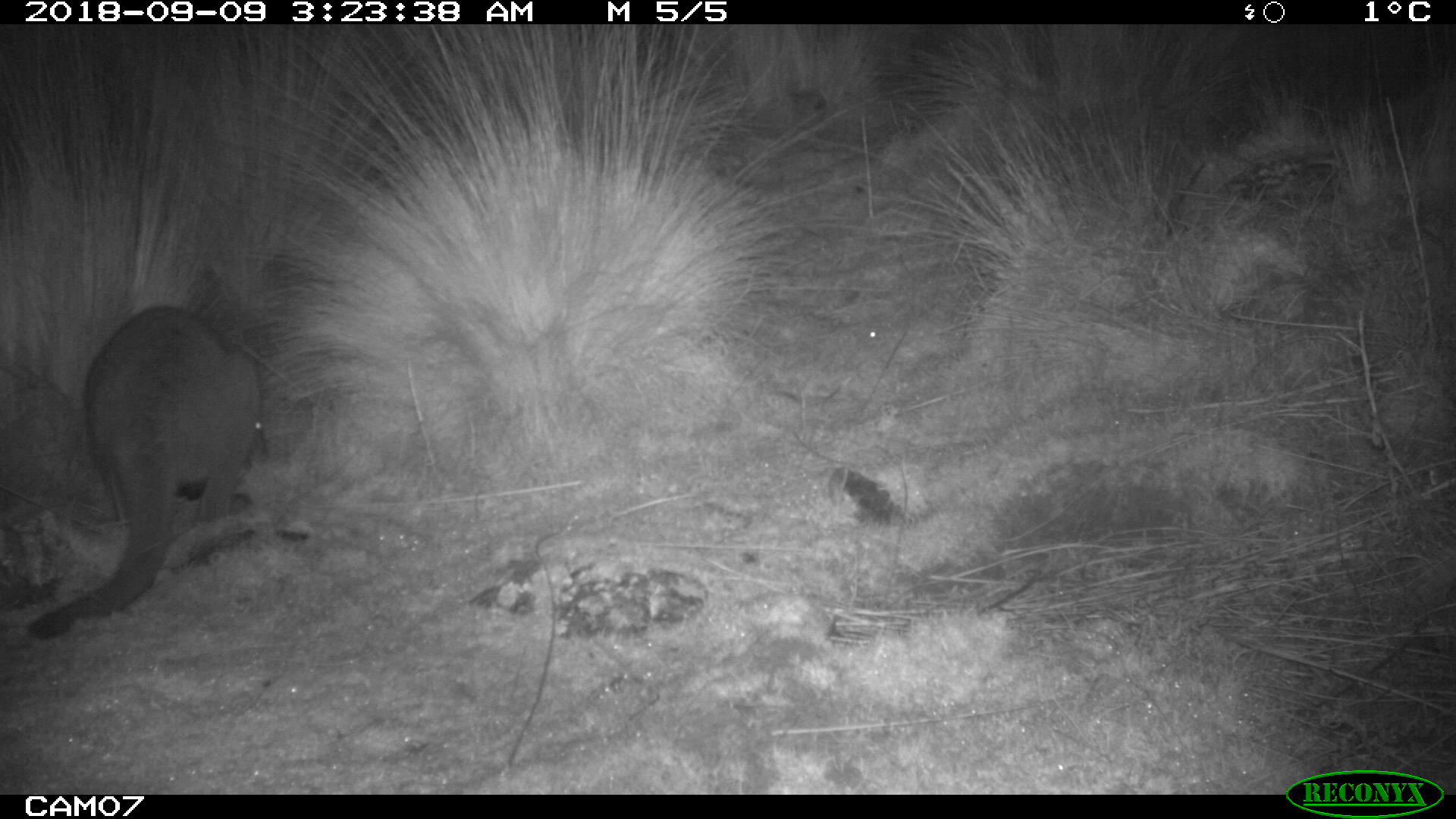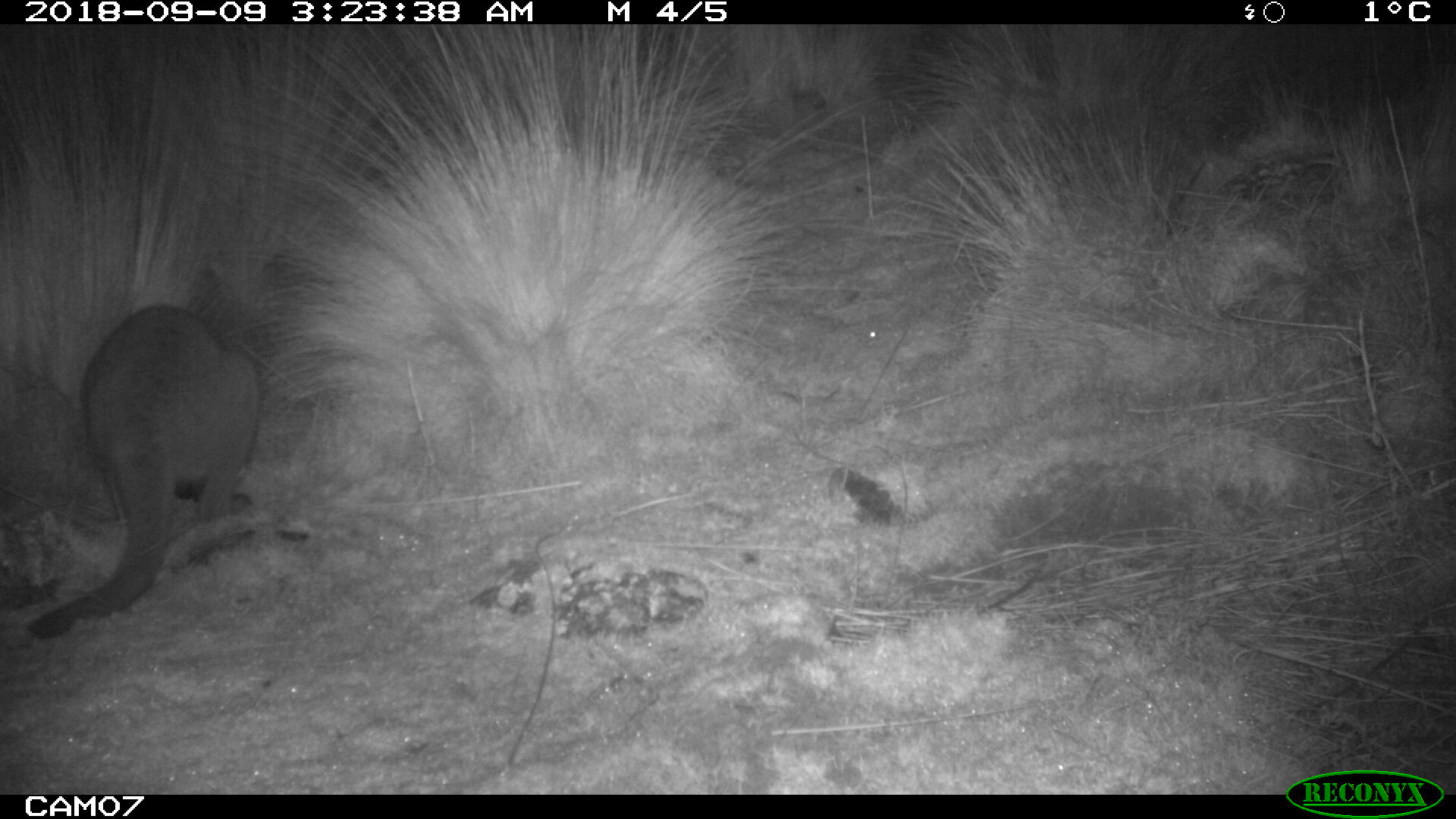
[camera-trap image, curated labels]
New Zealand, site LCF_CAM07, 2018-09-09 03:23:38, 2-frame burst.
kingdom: Animalia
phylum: Chordata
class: Mammalia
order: Diprotodontia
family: Macropodidae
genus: Notamacropus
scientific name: Notamacropus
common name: wallaby